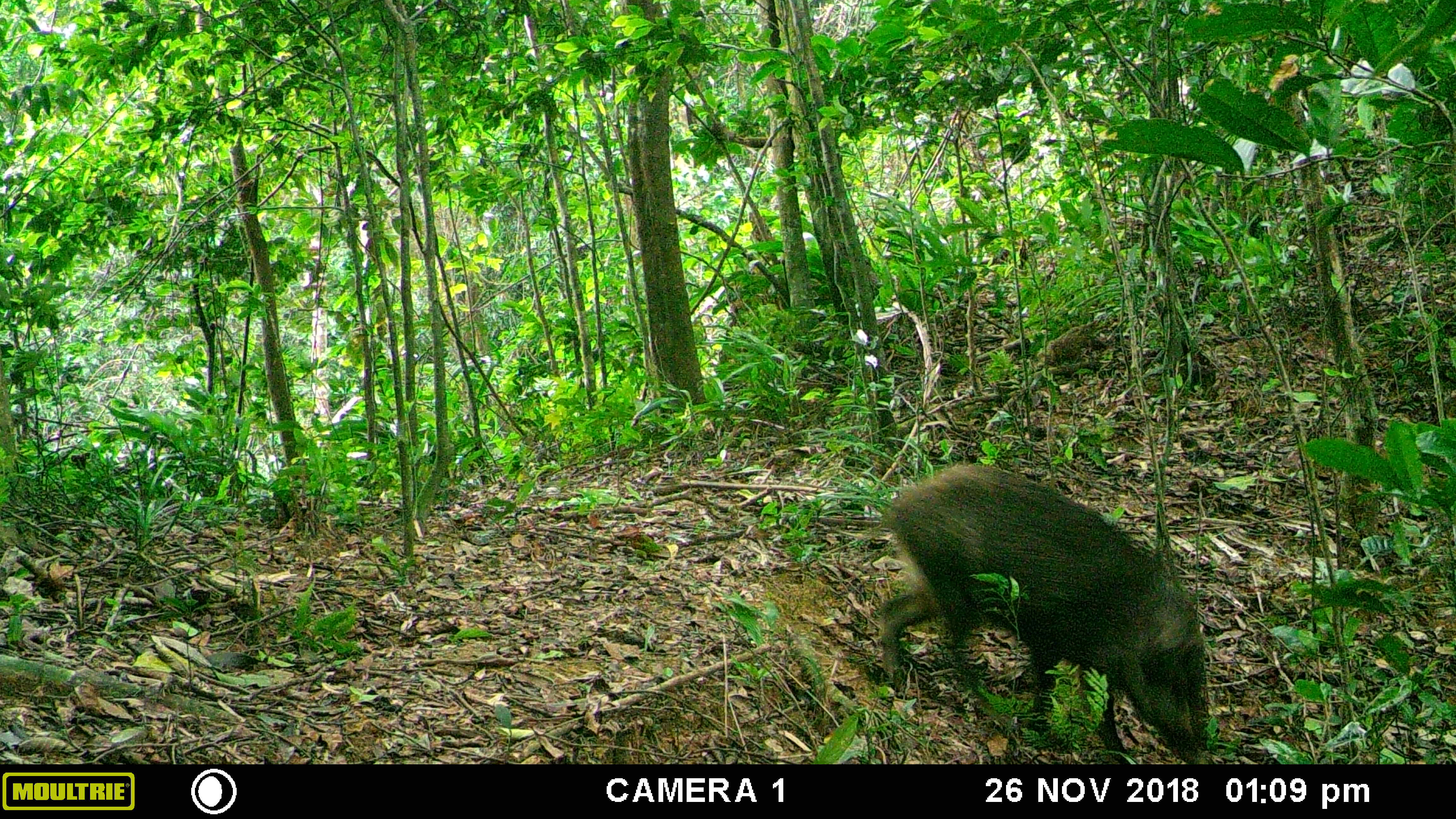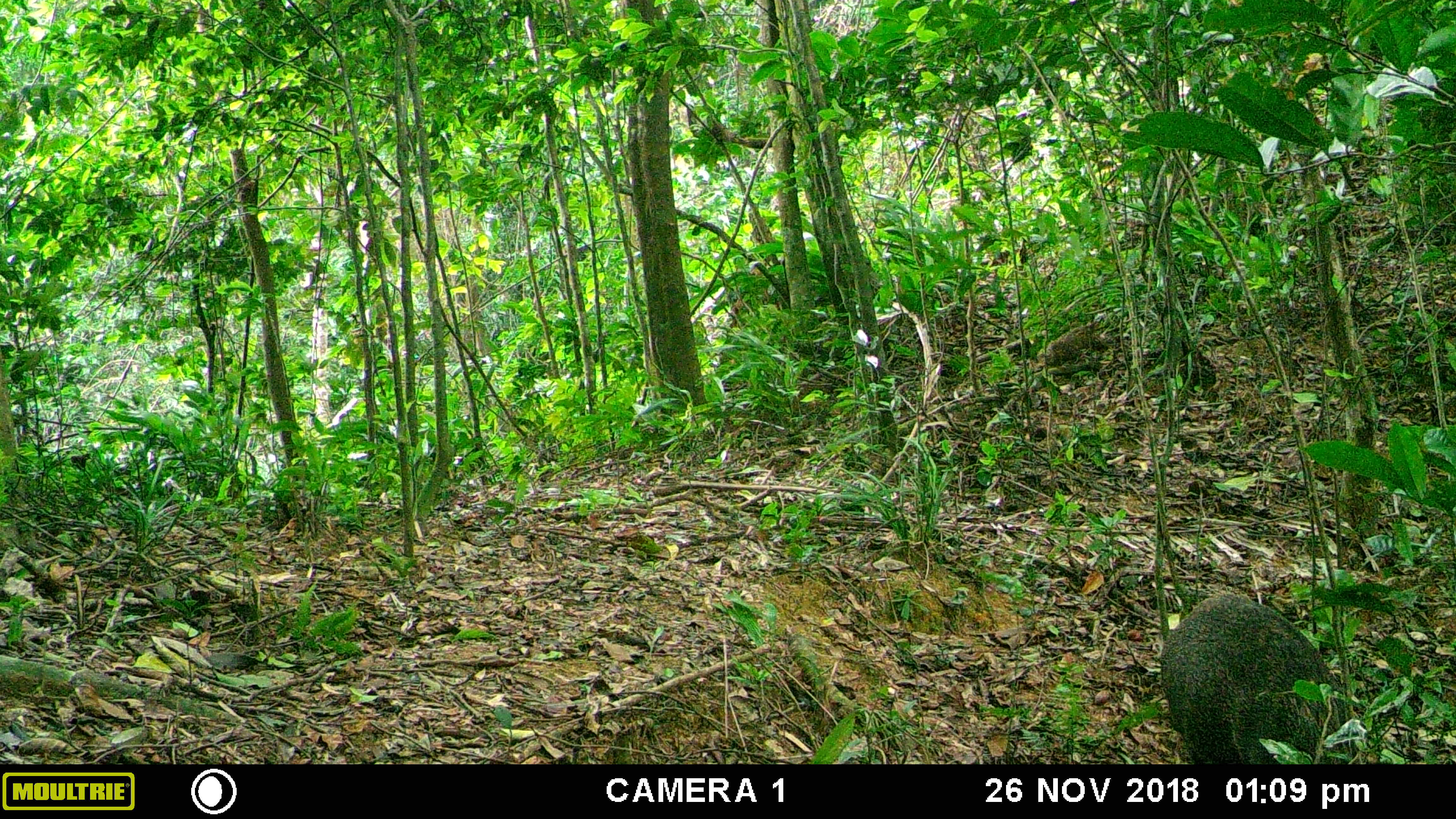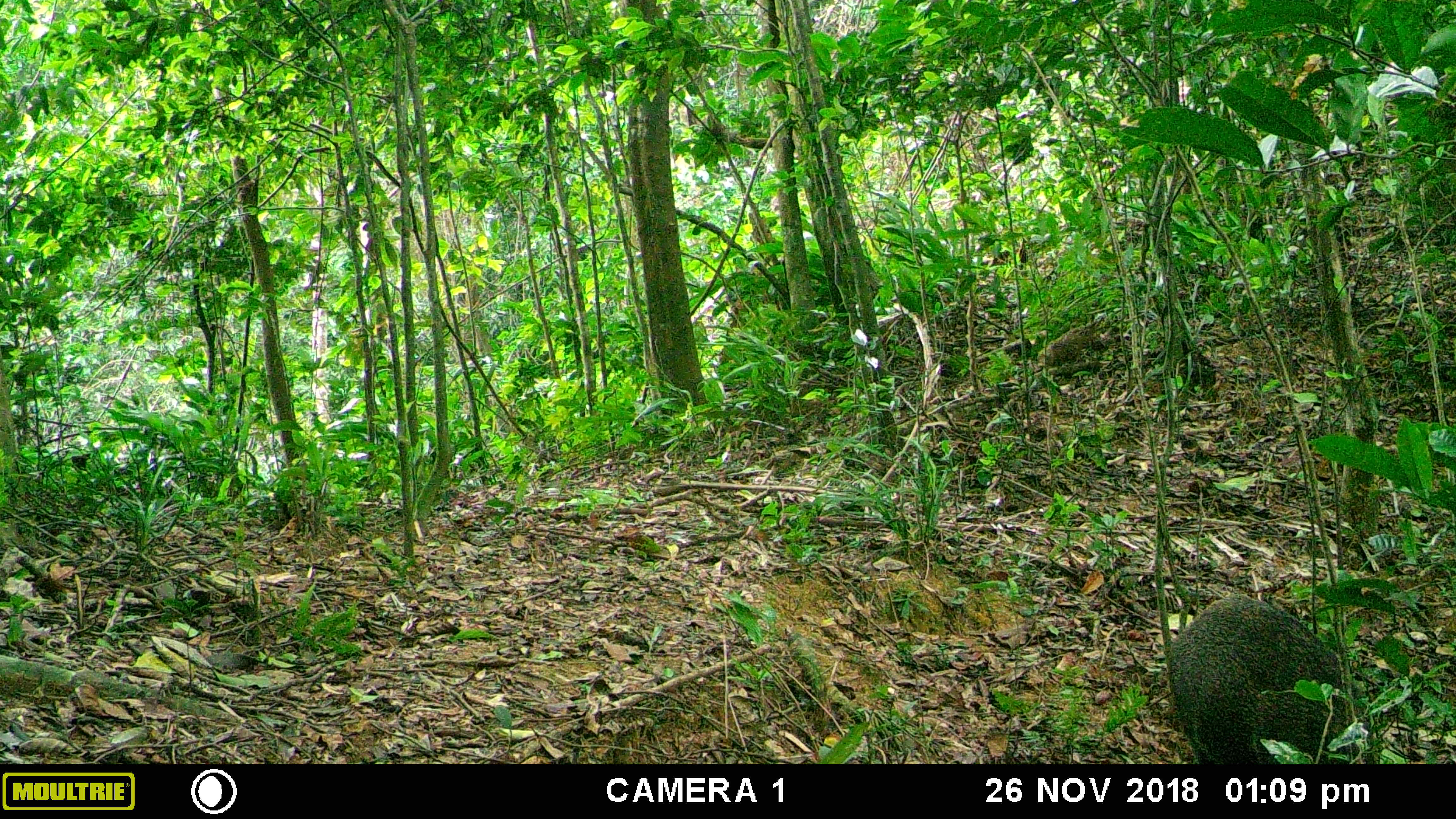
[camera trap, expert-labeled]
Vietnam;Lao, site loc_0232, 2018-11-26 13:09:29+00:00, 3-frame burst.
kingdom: Animalia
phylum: Chordata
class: Mammalia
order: Artiodactyla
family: Suidae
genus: Sus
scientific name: Sus scrofa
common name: eurasian wild pig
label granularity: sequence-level